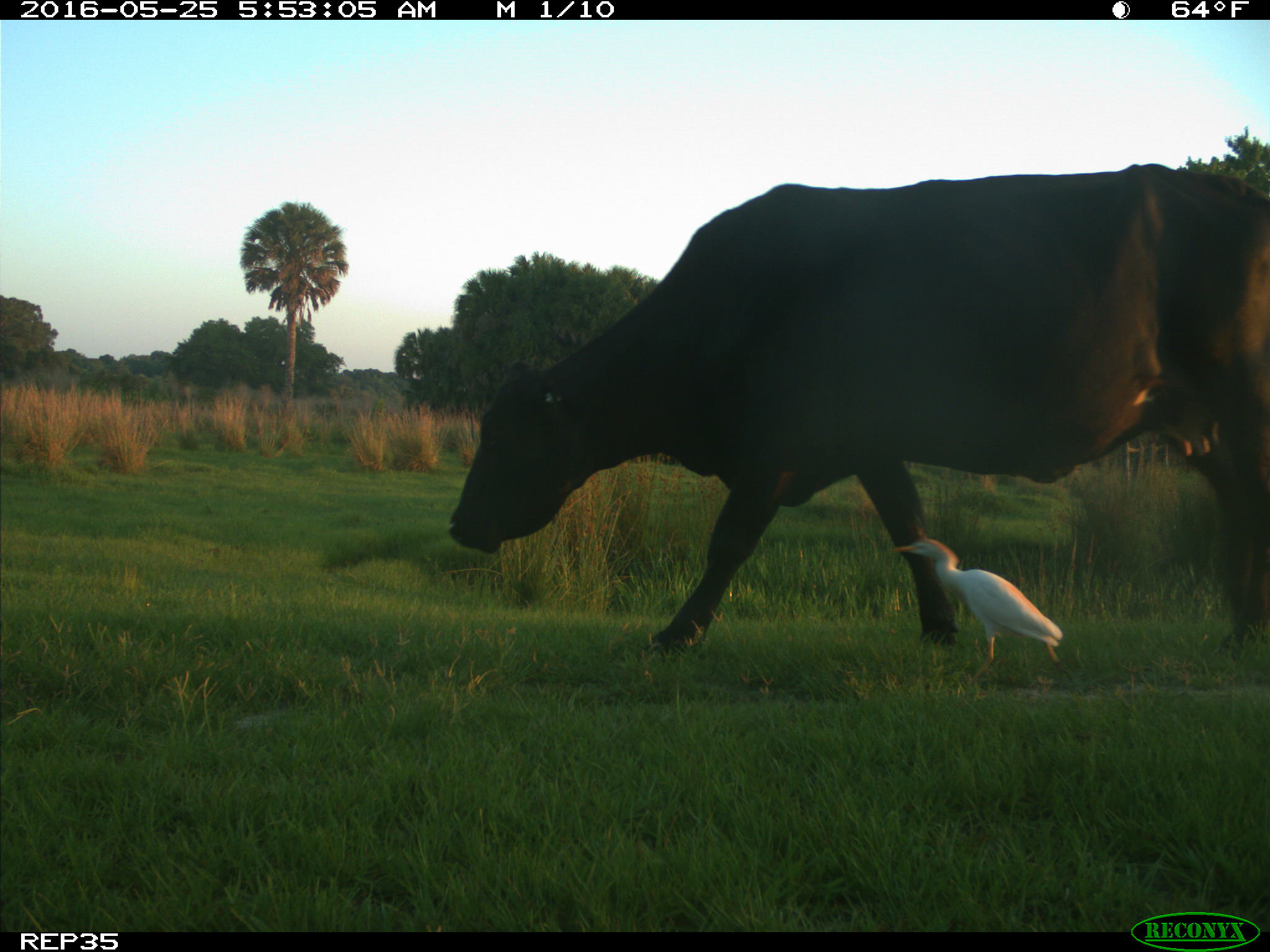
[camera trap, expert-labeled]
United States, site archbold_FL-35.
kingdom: Animalia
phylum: Chordata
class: Mammalia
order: Artiodactyla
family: Bovidae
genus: Bos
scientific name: Bos taurus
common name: domestic cow